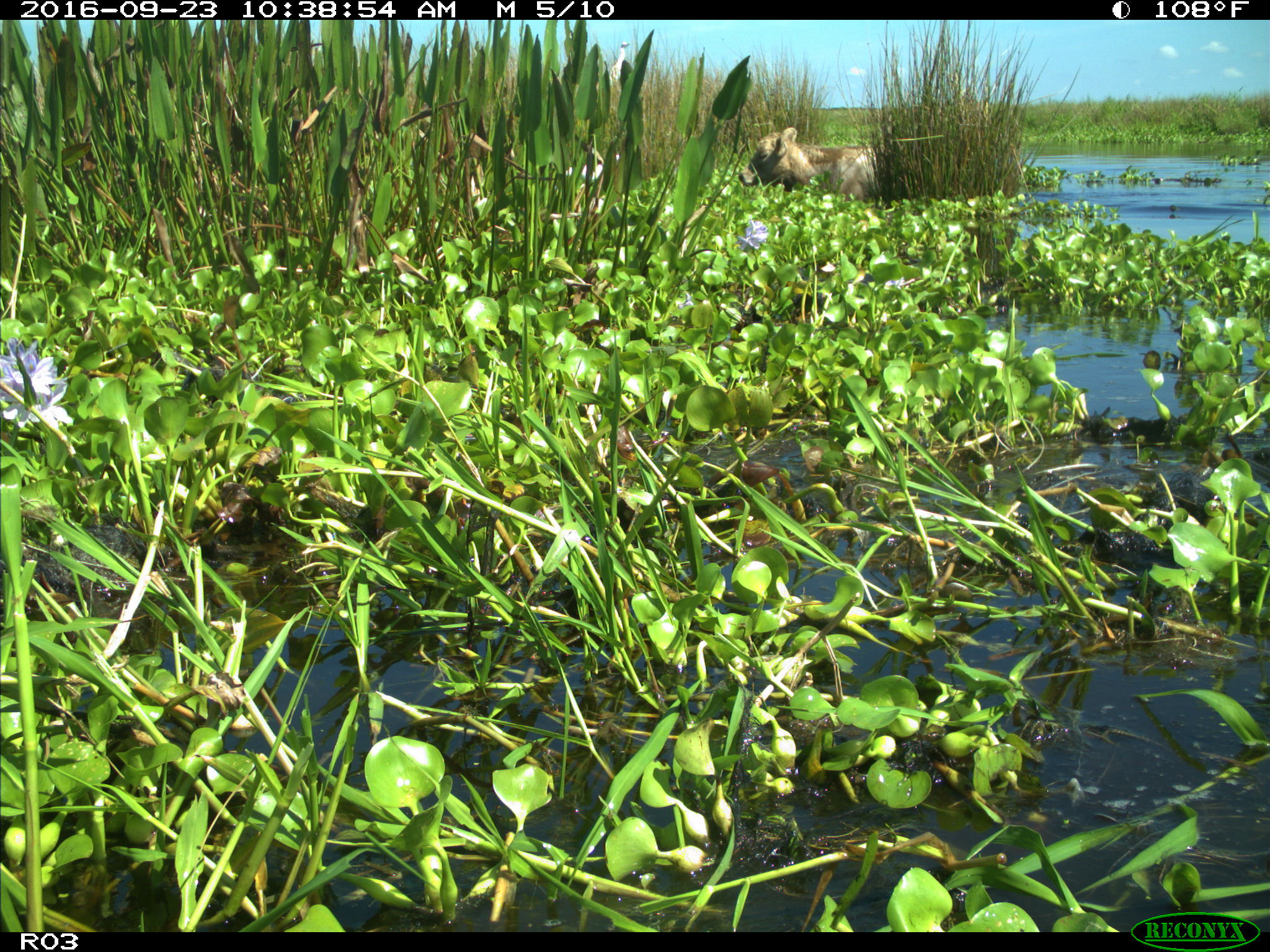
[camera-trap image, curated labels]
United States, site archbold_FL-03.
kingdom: Animalia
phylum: Chordata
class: Mammalia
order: Artiodactyla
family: Bovidae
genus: Bos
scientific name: Bos taurus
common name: domestic cow